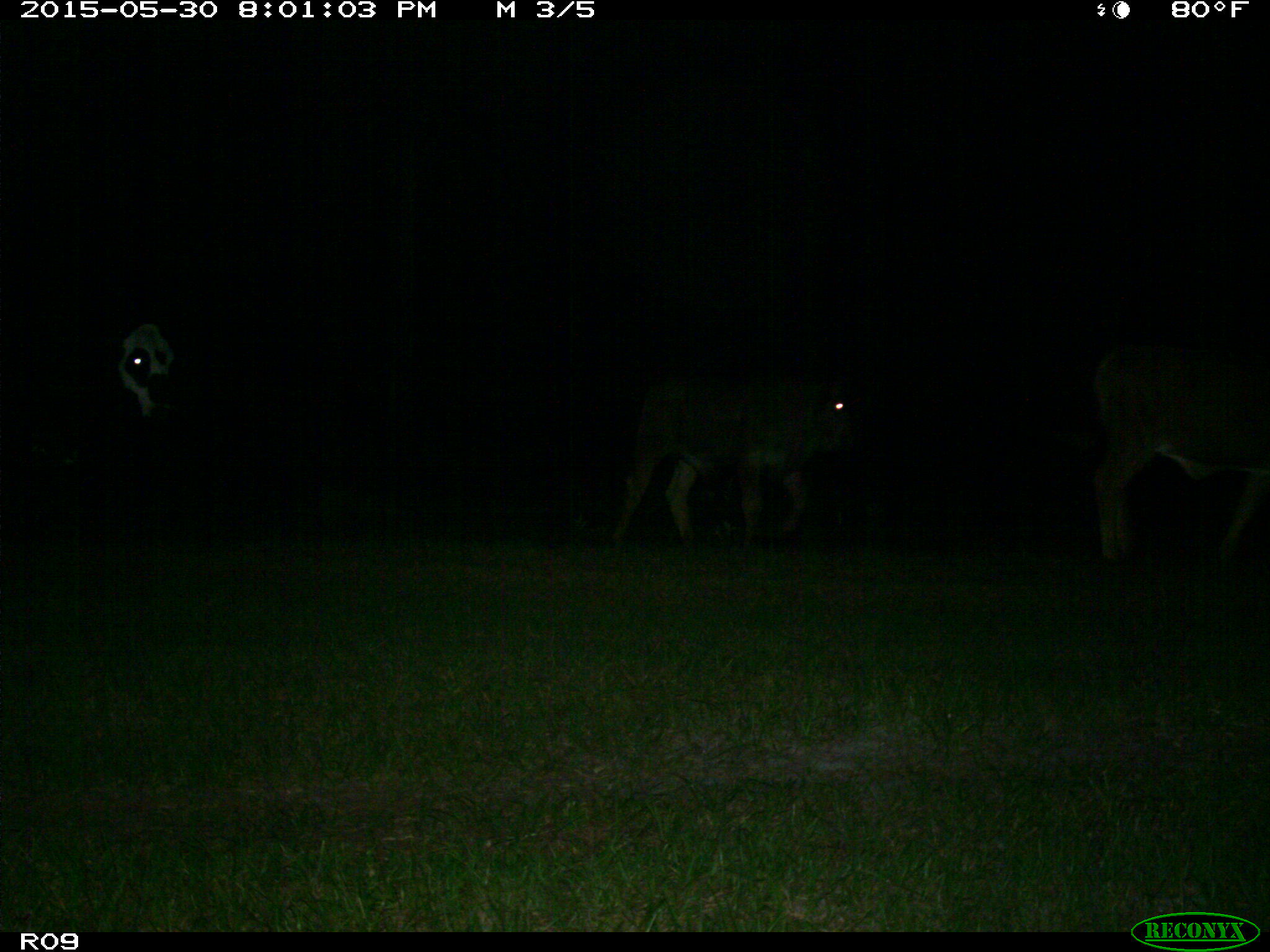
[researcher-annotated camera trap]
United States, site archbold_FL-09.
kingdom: Animalia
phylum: Chordata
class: Mammalia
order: Artiodactyla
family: Bovidae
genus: Bos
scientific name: Bos taurus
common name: domestic cow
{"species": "Bos taurus (domestic cow)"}